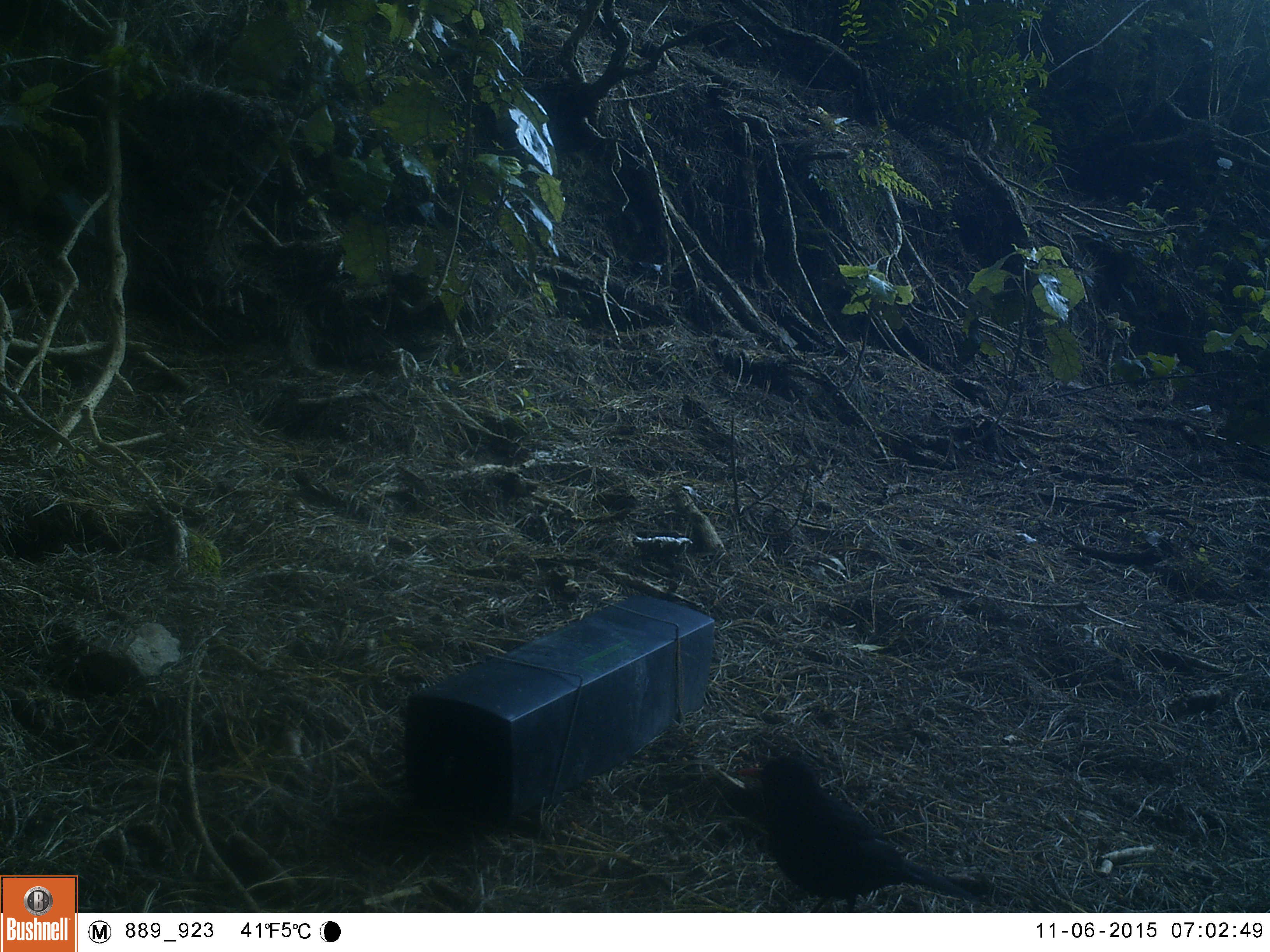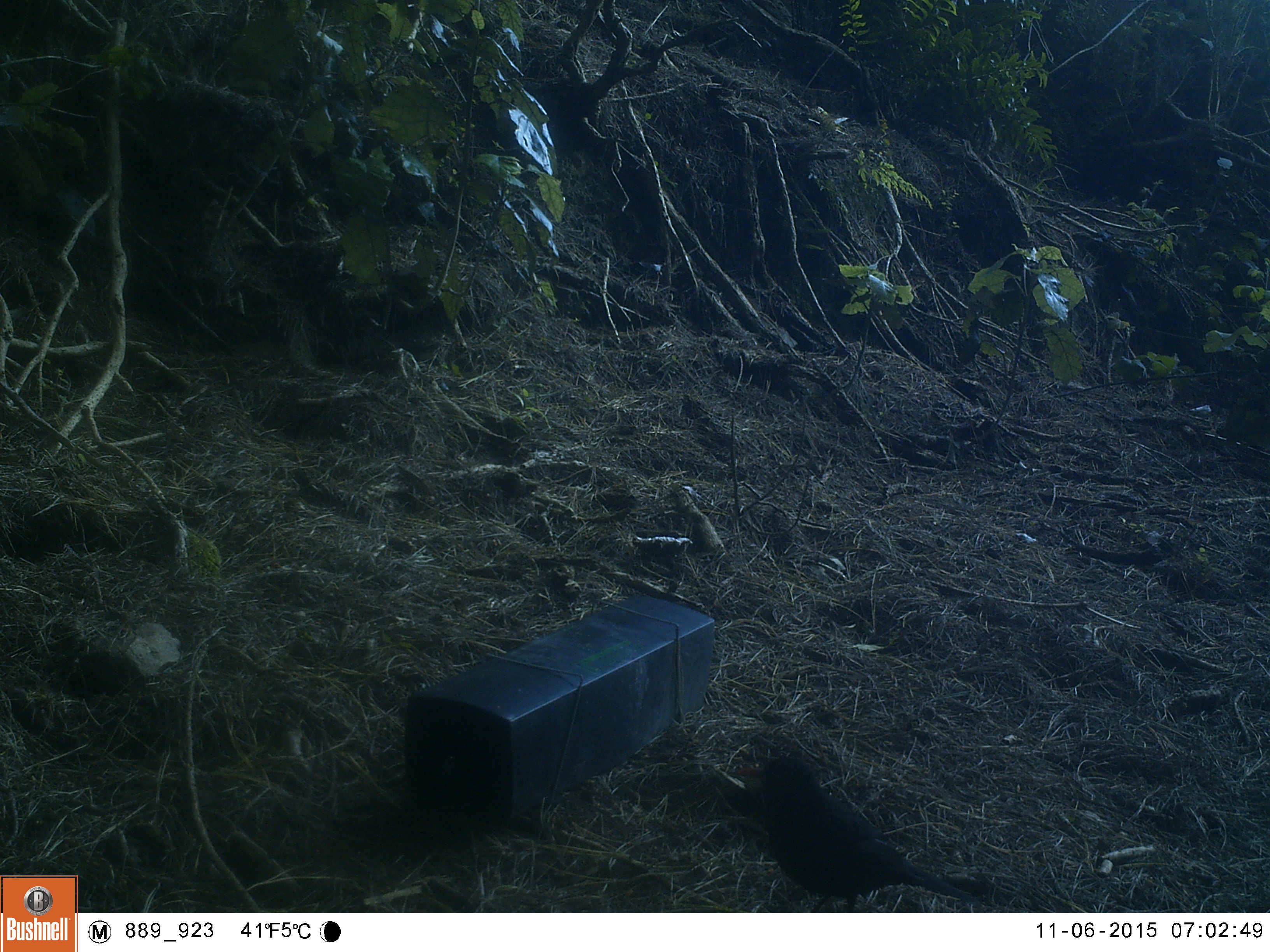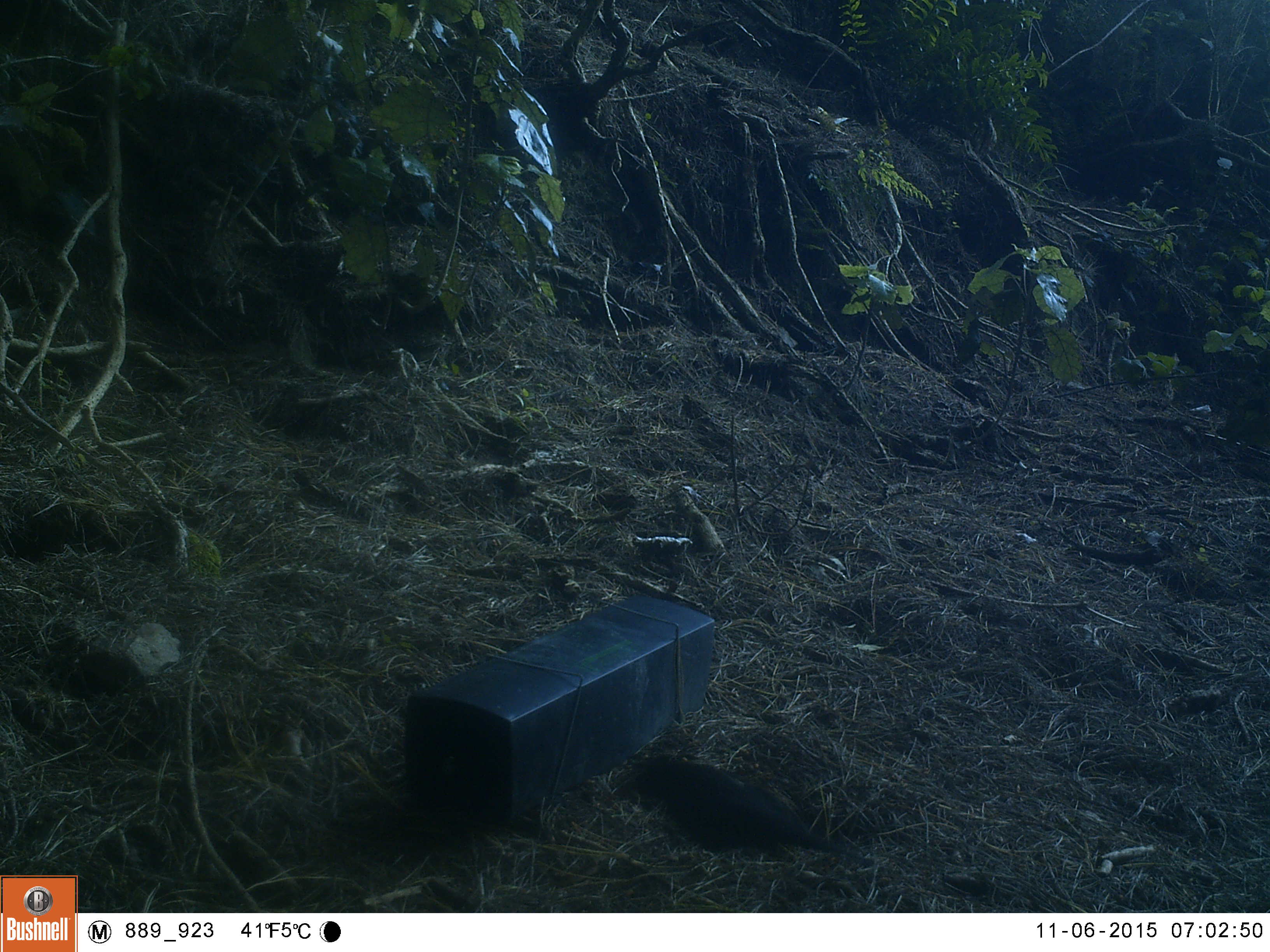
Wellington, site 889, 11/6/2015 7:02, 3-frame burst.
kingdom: Animalia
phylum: Chordata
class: Aves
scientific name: Aves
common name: bird